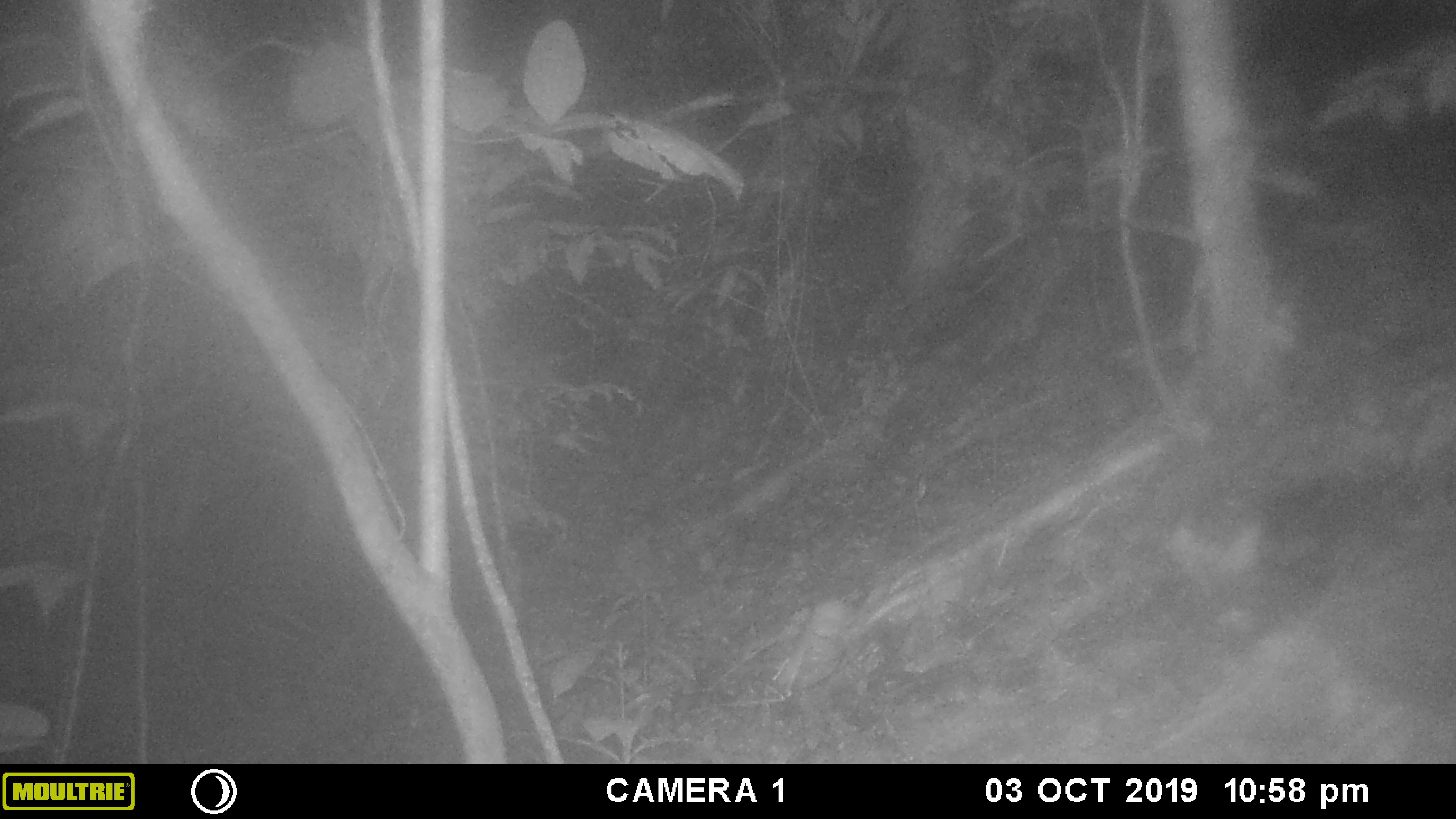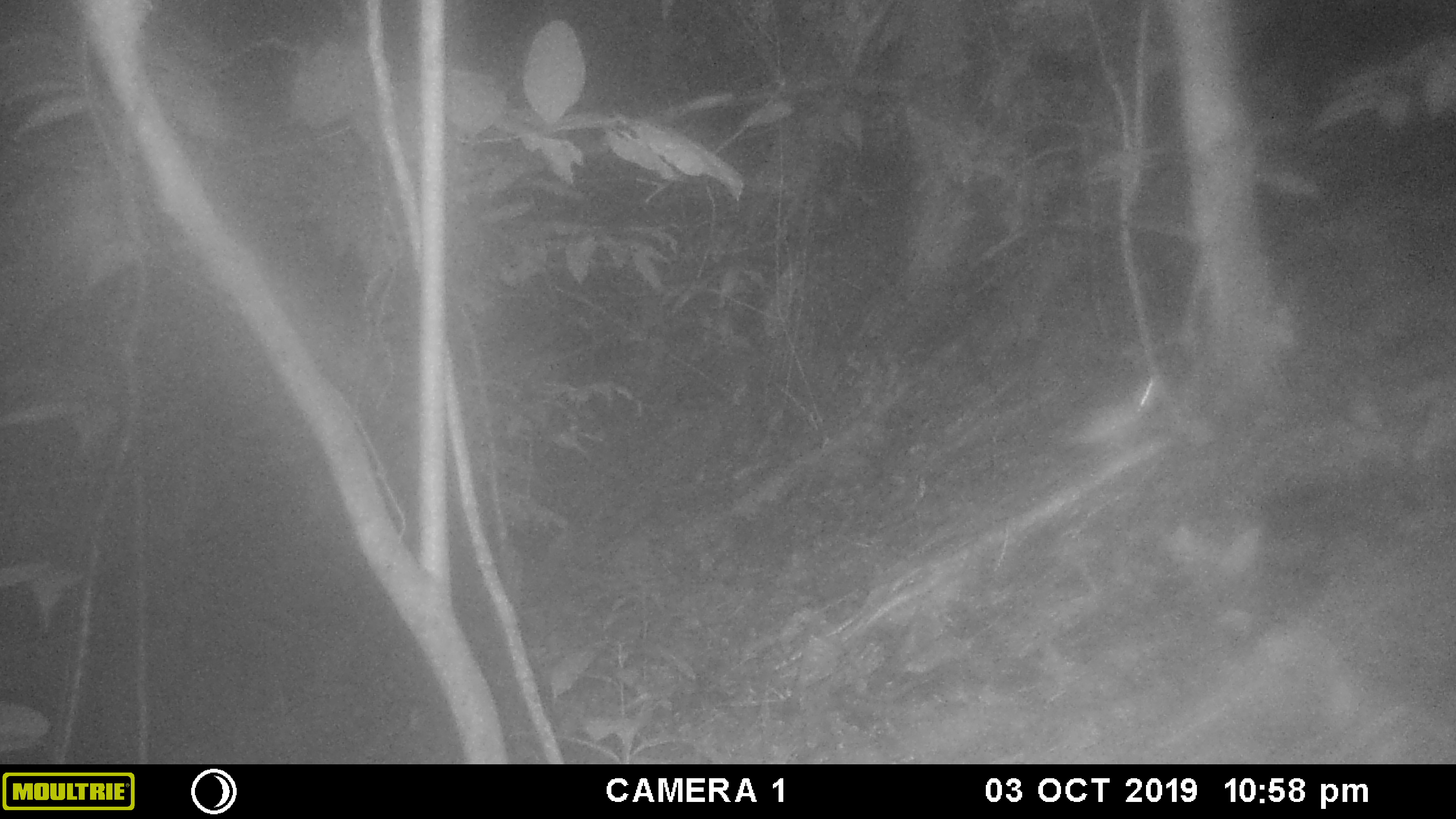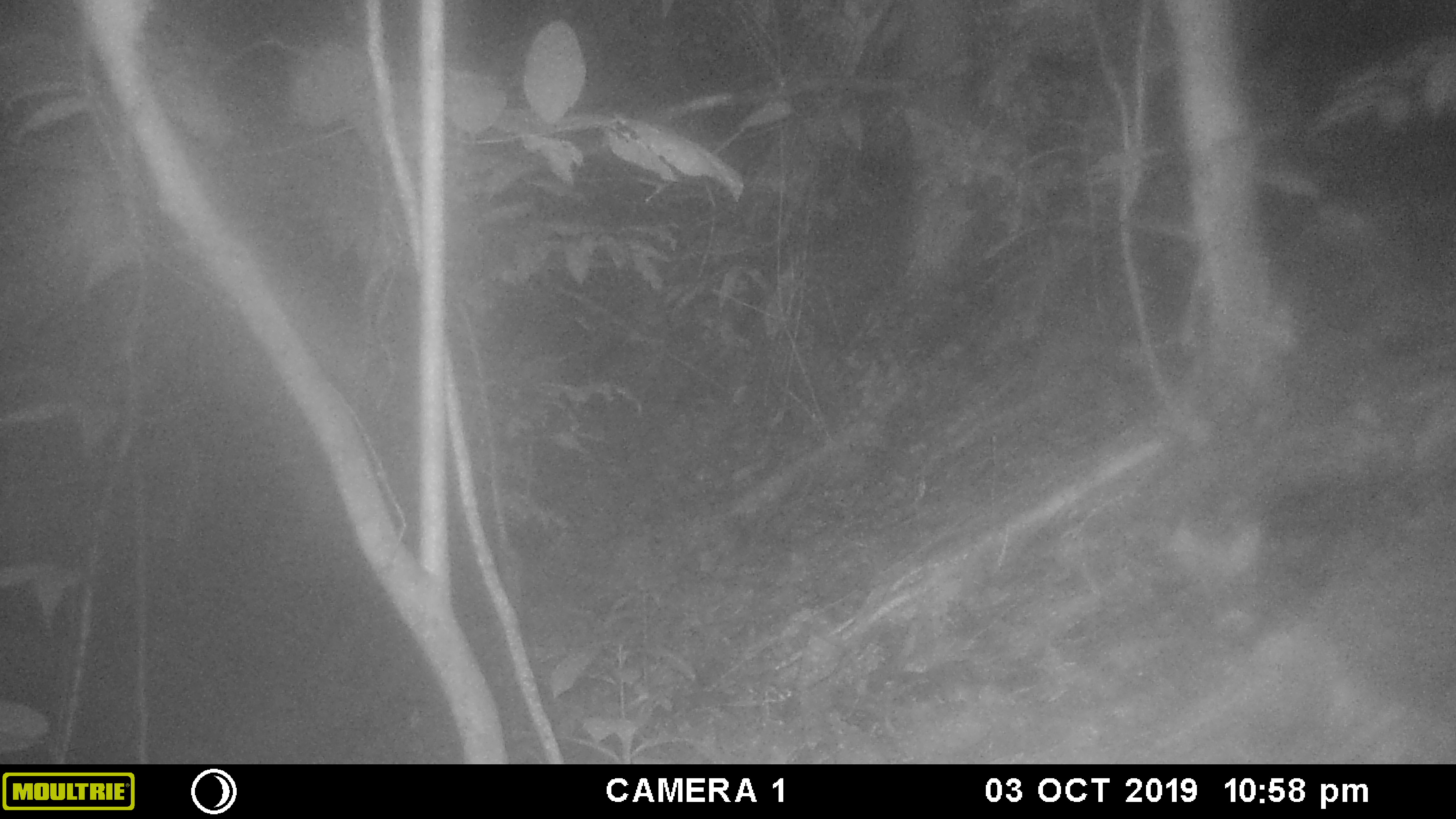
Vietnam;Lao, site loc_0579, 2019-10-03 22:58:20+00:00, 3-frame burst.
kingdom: Animalia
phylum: Chordata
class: Mammalia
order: Rodentia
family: Muridae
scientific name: Muridae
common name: old-world mice and rats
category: unidentified murid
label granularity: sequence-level